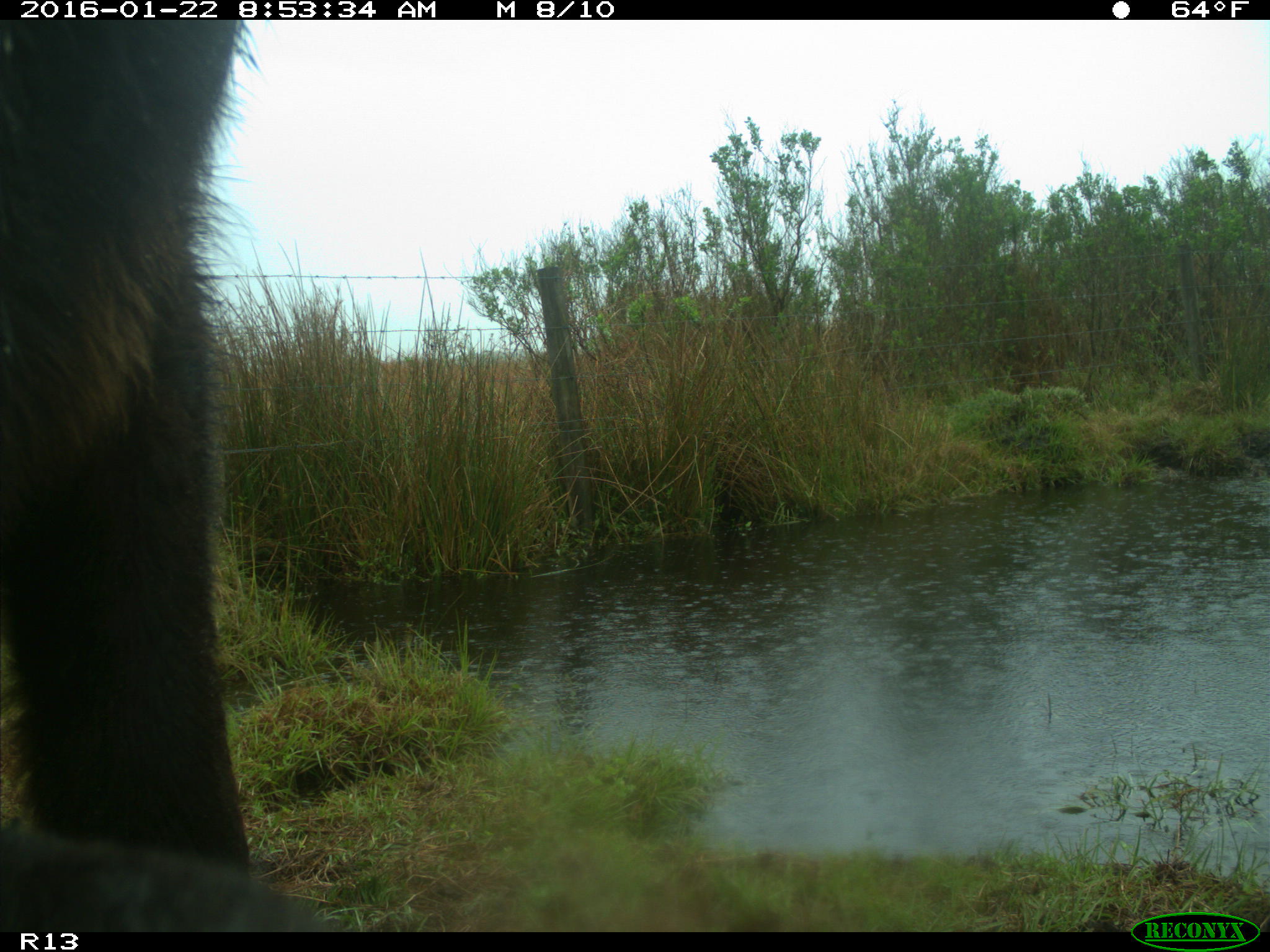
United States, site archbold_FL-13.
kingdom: Animalia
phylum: Chordata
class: Mammalia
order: Artiodactyla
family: Bovidae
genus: Bos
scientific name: Bos taurus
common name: domestic cow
Bos taurus (domestic cow).